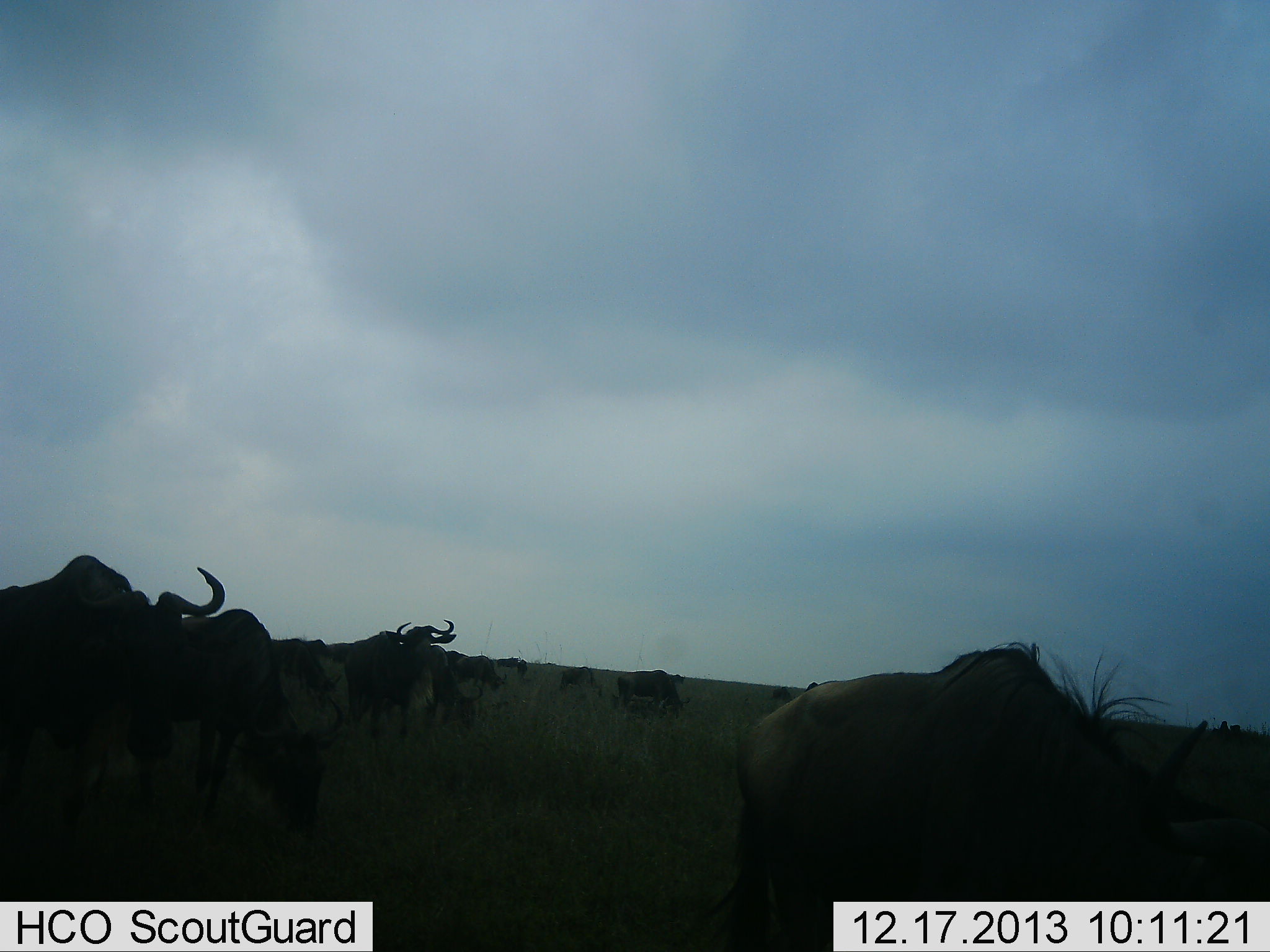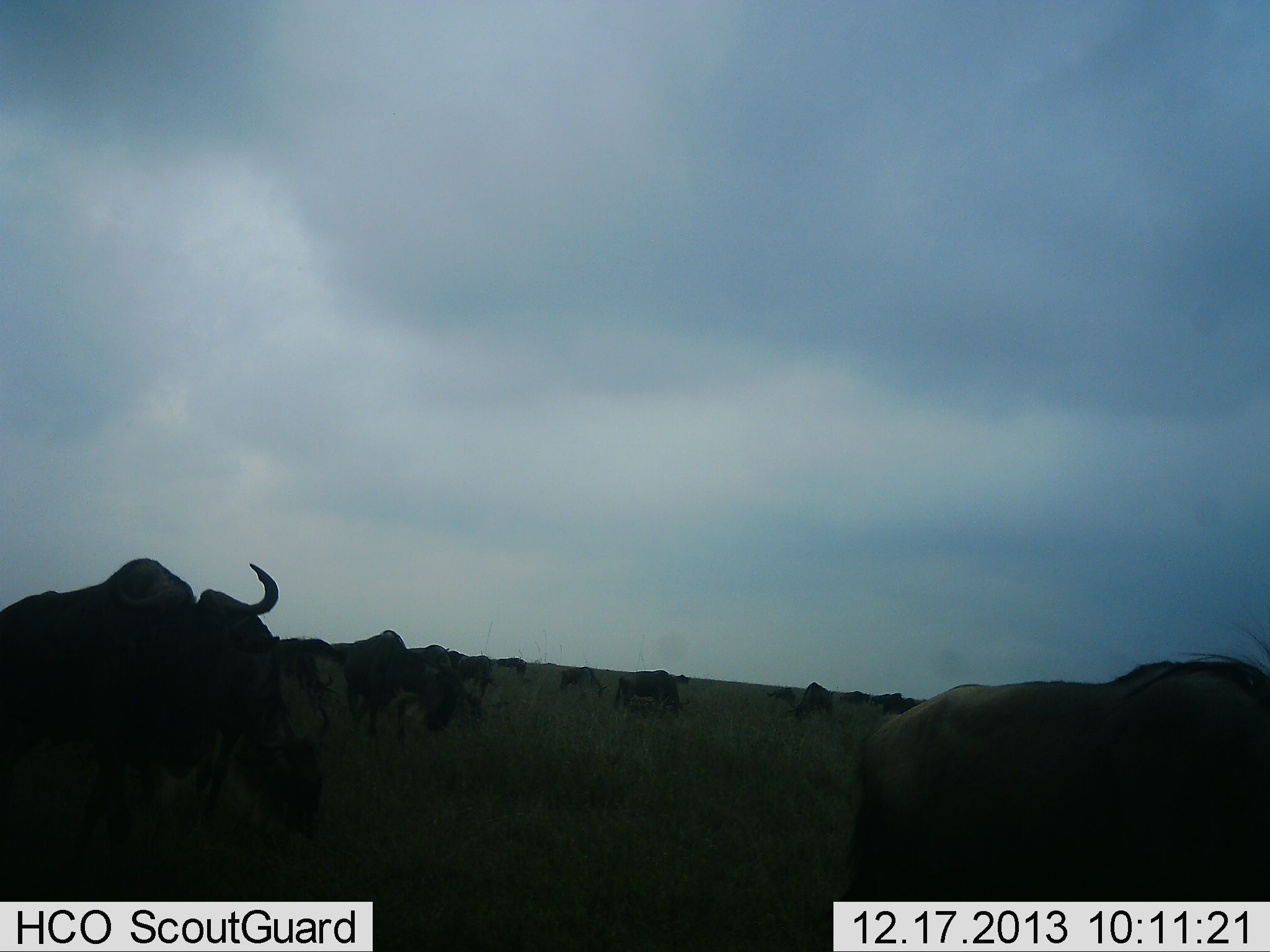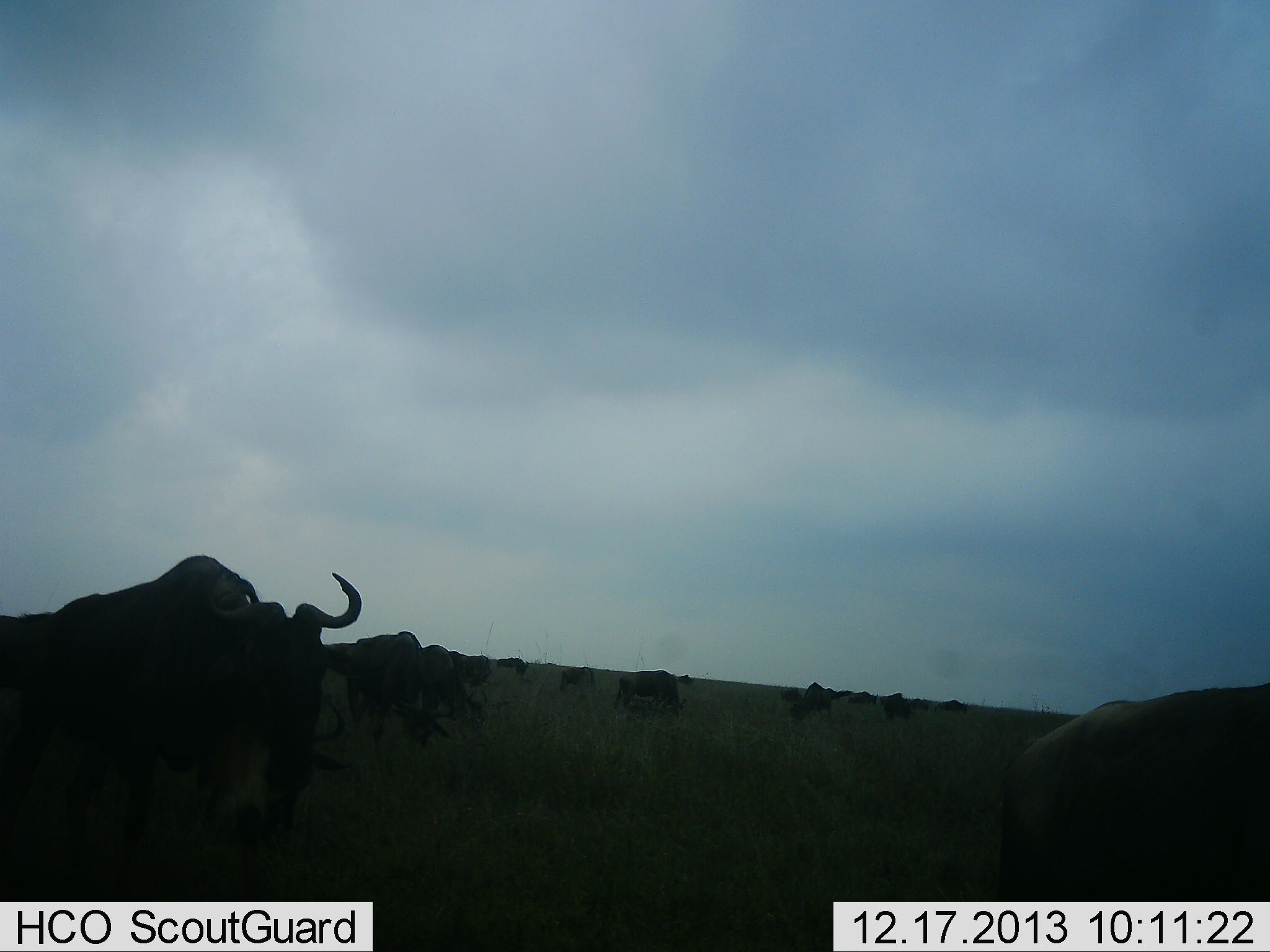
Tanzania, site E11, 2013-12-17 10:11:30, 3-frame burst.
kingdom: Animalia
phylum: Chordata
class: Mammalia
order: Artiodactyla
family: Bovidae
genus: Connochaetes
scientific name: Connochaetes taurinus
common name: blue wildebeest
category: wildebeest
Wildebeest (blue wildebeest) (Connochaetes taurinus), count 11-50. Behavior (volunteer vote fractions): standing 60%, resting 0%, moving 70%, interacting 0%. Young present (vote fraction): 0%. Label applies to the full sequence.